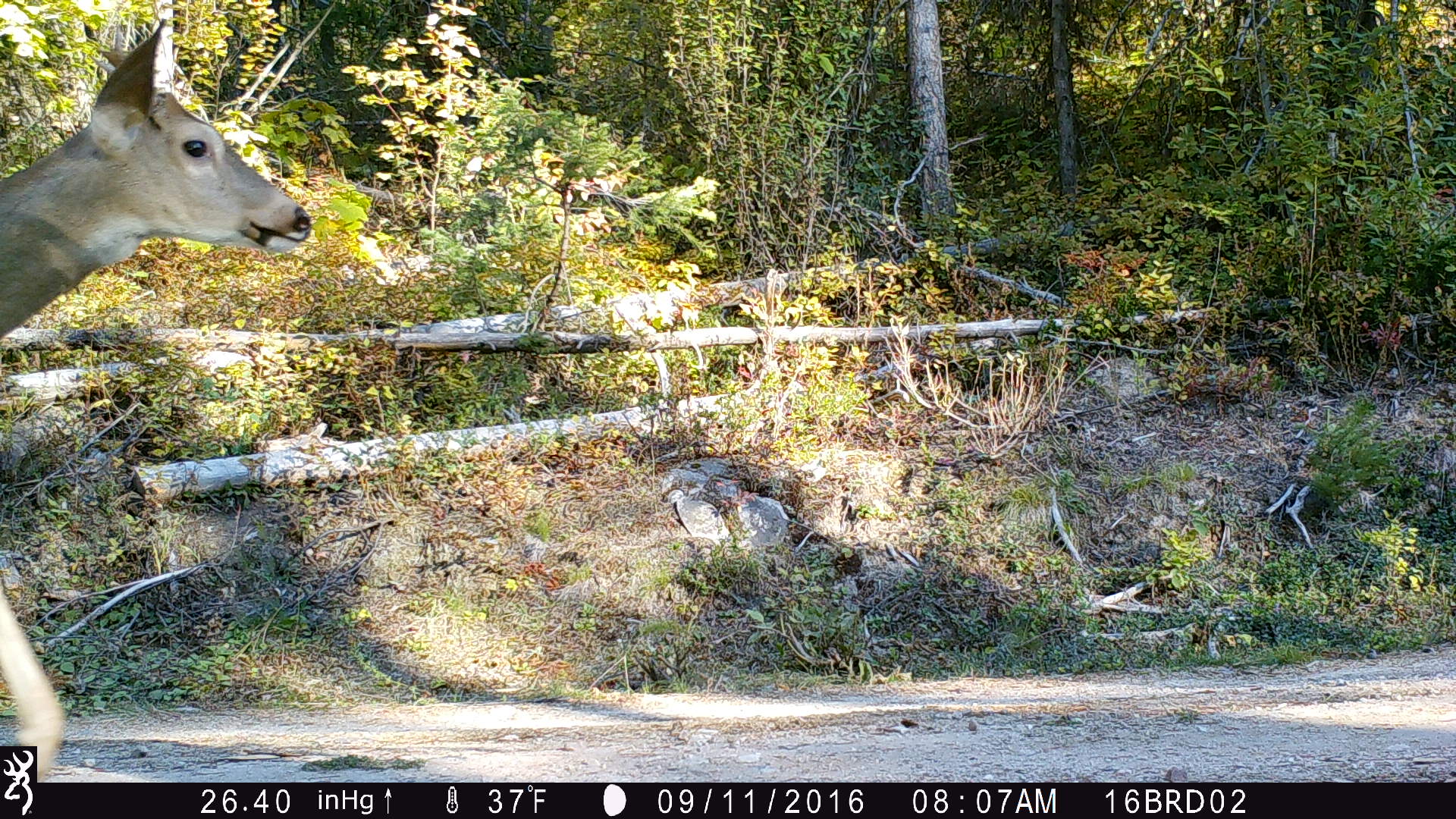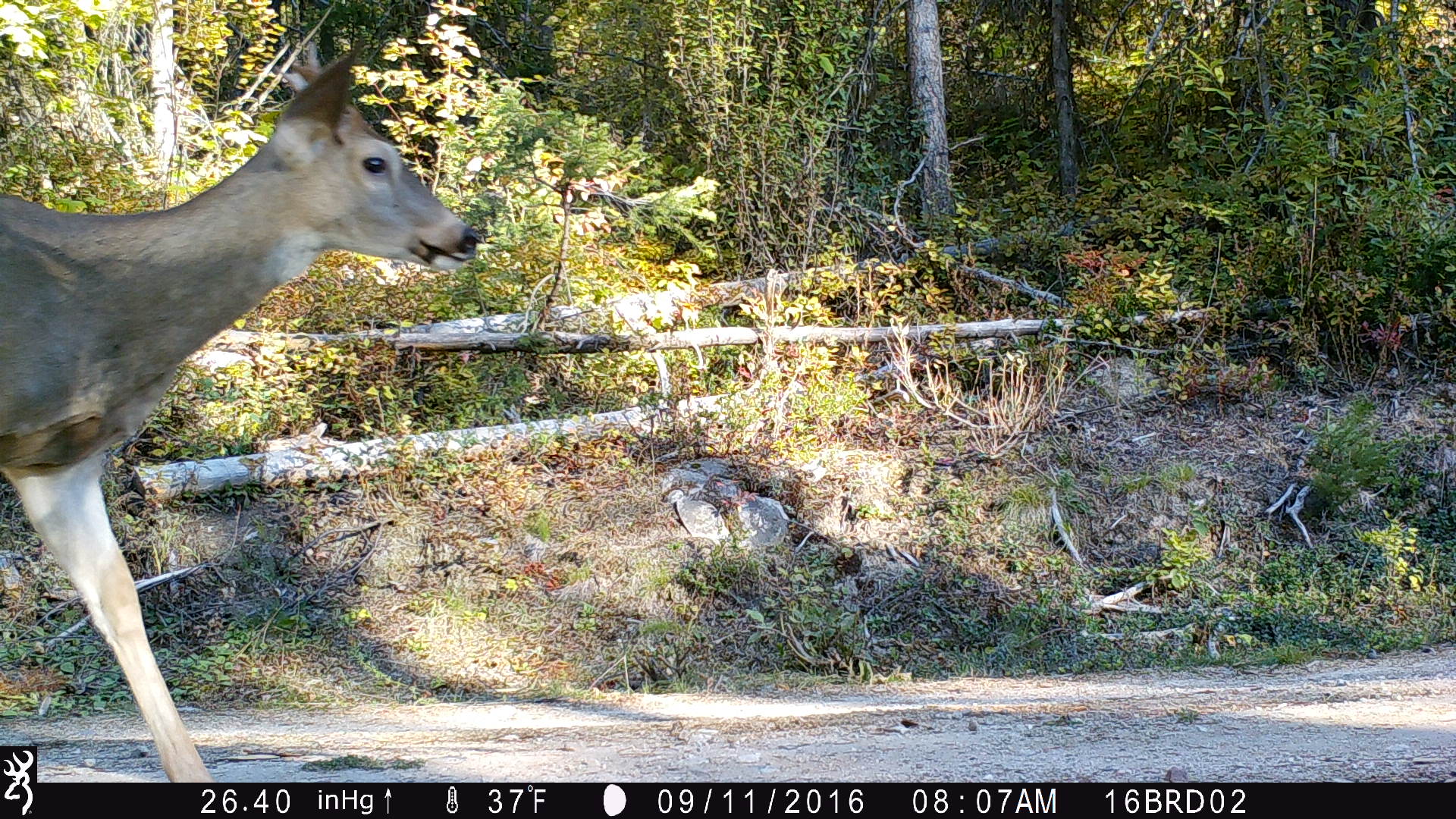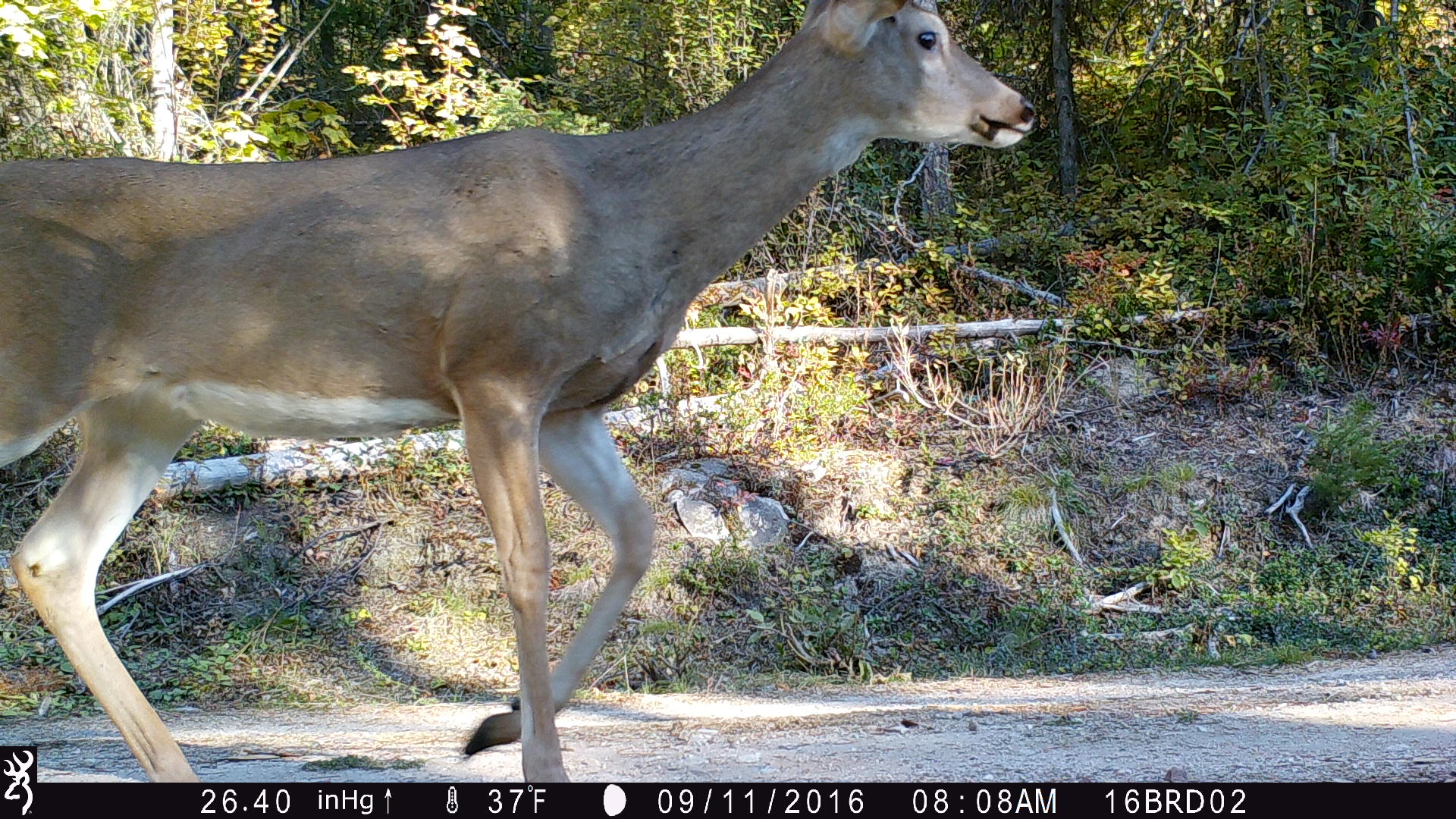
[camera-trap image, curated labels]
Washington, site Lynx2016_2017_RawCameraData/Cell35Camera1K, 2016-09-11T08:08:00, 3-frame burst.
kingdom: Animalia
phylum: Chordata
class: Mammalia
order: Artiodactyla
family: Cervidae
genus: Odocoileus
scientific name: Odocoileus virginianus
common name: white-tailed deer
Odocoileus virginianus (white-tailed deer). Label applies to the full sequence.